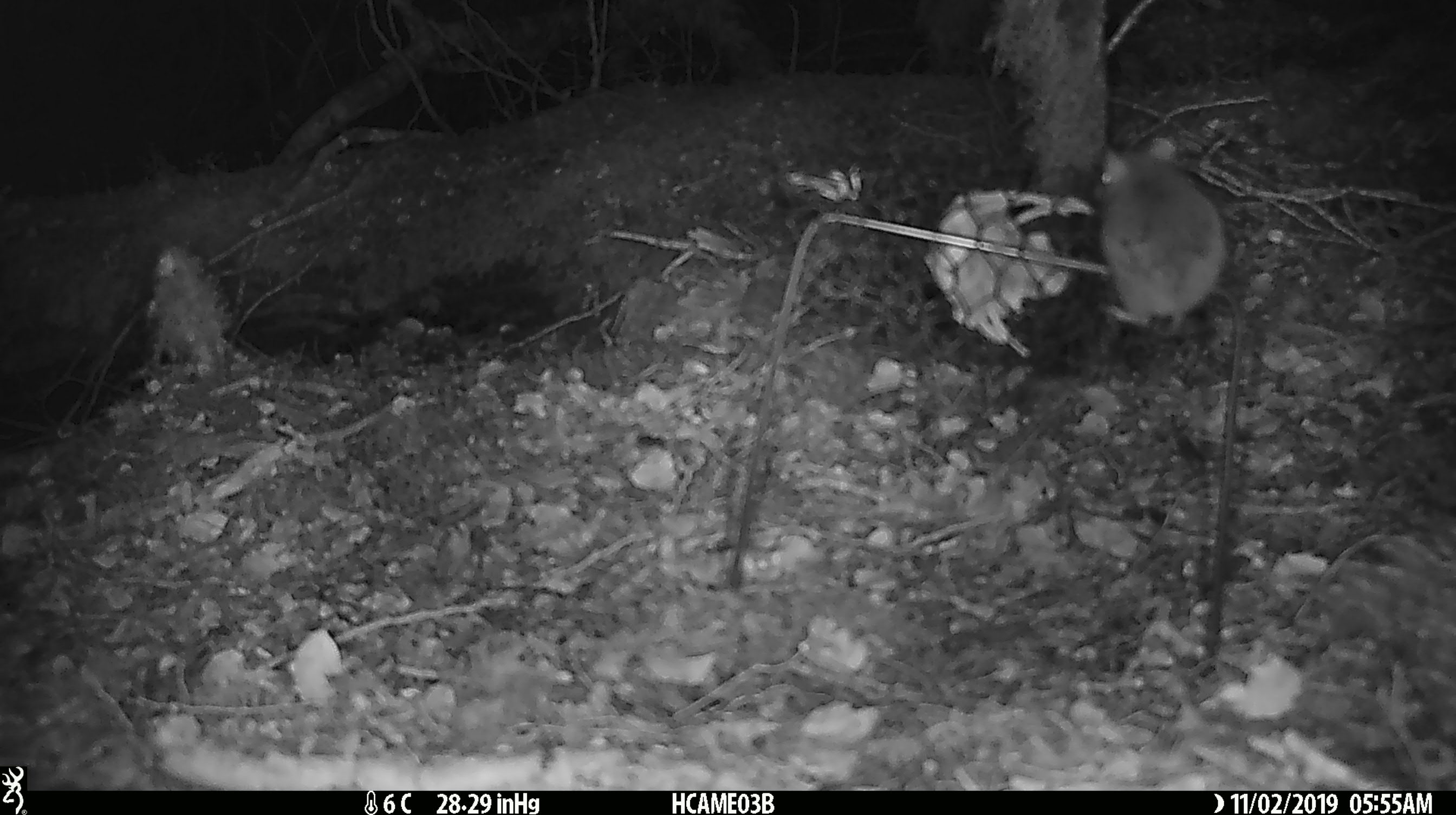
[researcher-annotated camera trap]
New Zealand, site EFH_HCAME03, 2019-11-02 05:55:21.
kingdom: Animalia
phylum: Chordata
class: Mammalia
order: Rodentia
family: Muridae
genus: Mus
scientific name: Mus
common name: mouse